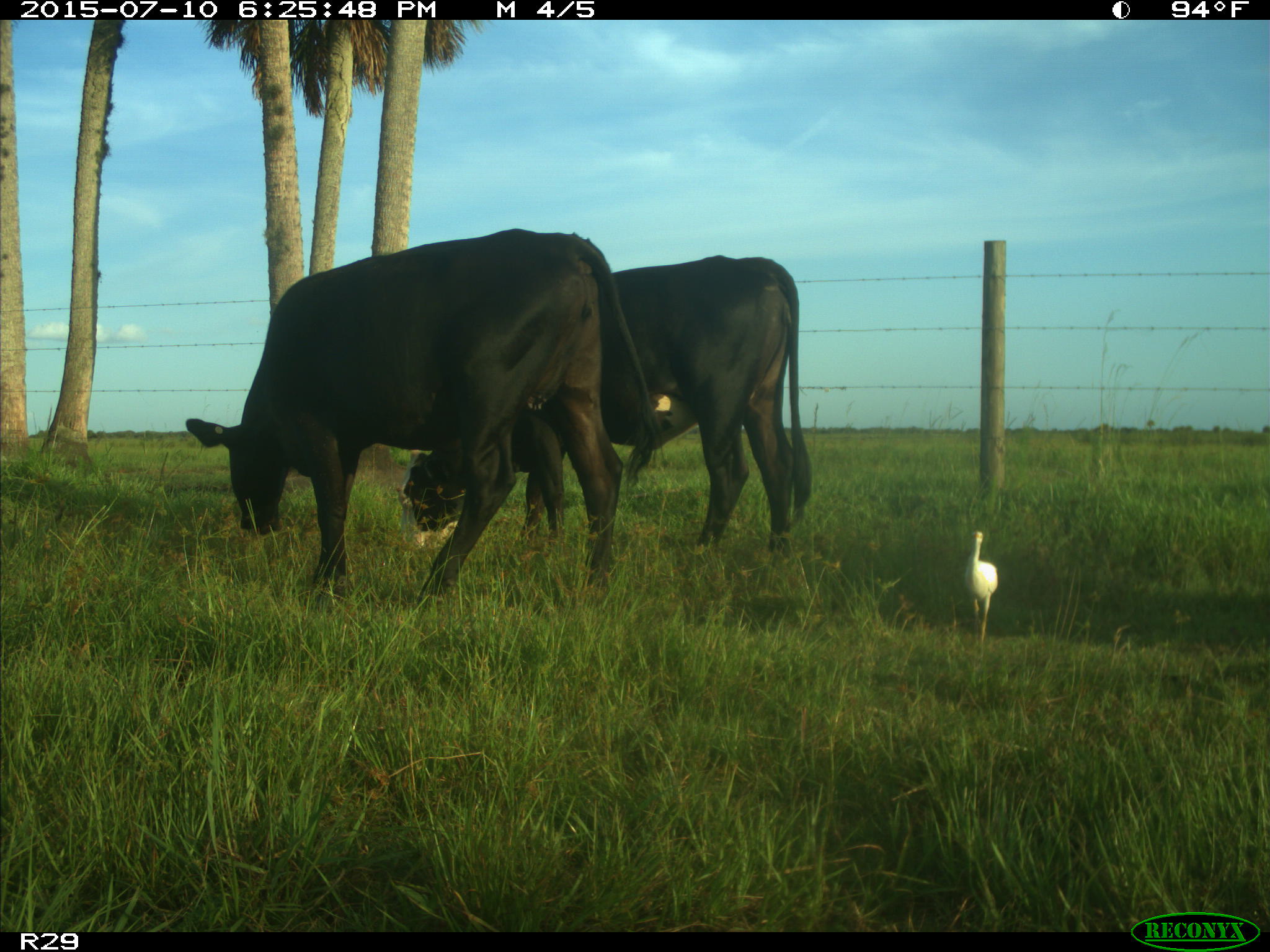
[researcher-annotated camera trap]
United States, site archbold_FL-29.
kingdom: Animalia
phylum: Chordata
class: Mammalia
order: Artiodactyla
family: Bovidae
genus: Bos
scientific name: Bos taurus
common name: domestic cow